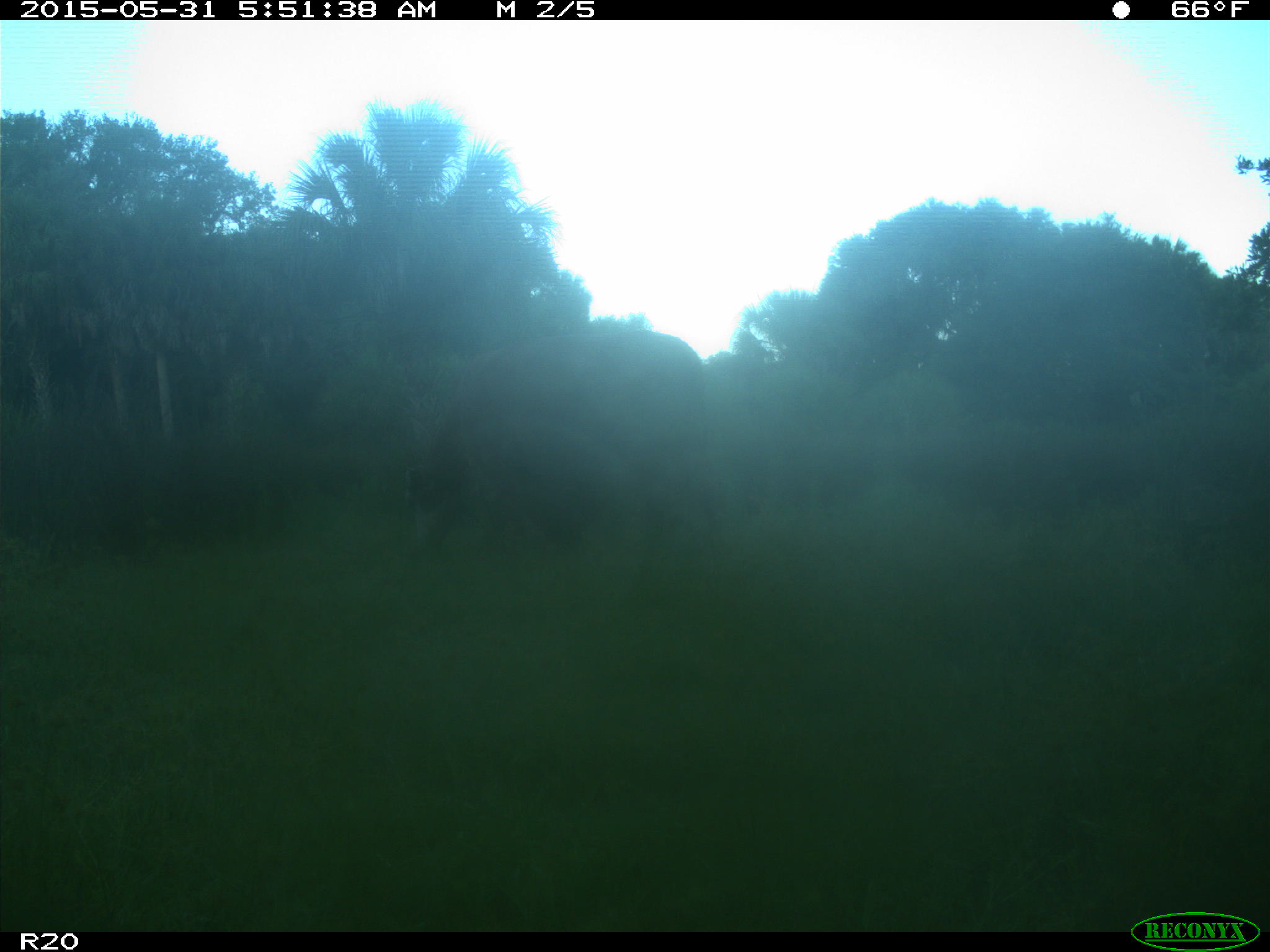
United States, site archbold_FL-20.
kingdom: Animalia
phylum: Chordata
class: Mammalia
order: Artiodactyla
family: Bovidae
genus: Bos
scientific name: Bos taurus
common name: domestic cow